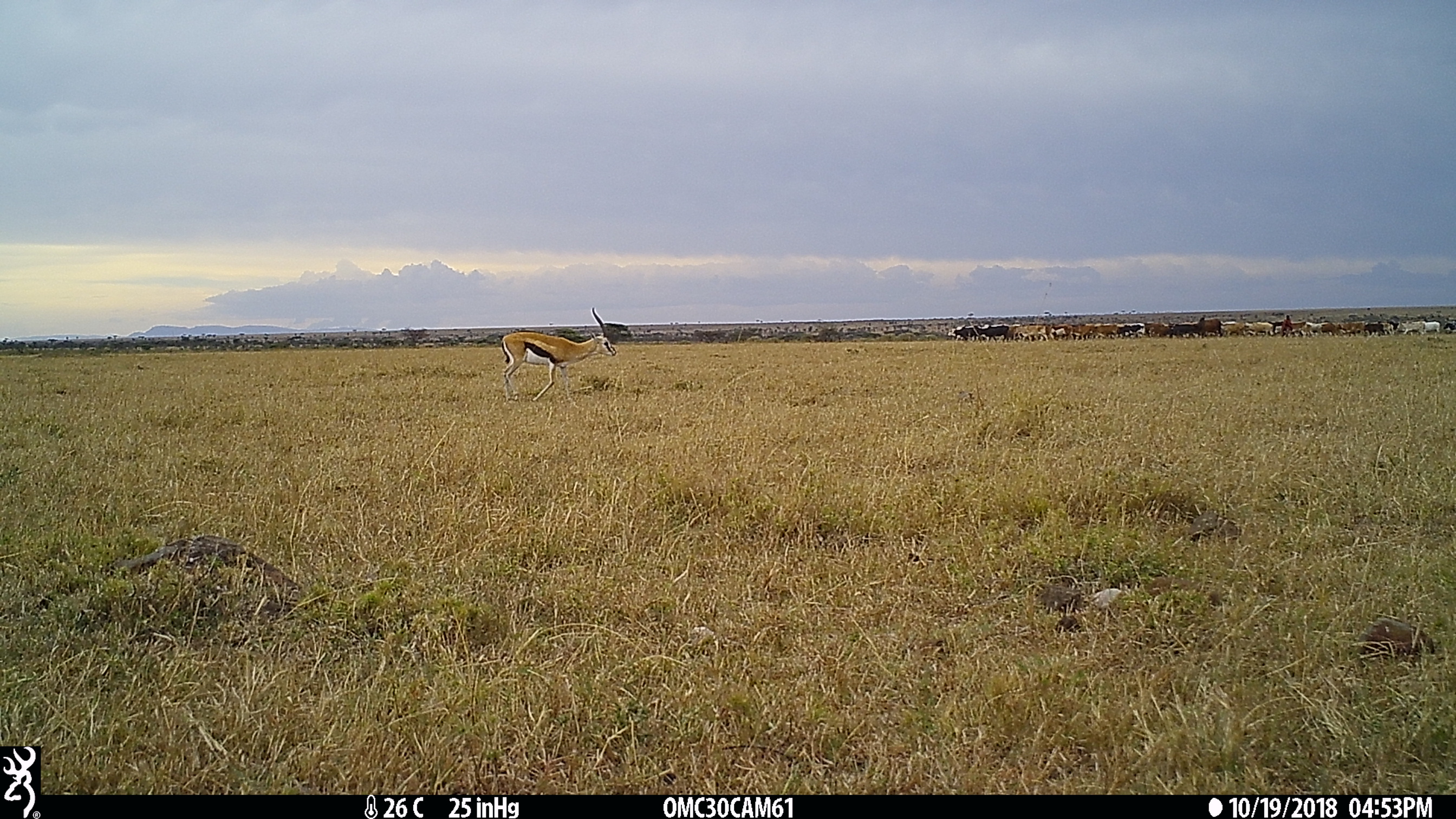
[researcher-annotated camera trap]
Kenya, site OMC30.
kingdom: Animalia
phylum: Chordata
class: Mammalia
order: Artiodactyla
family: Bovidae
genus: Eudorcas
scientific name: Eudorcas thomsonii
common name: thomon's gazelle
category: gazelle thomsons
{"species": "gazelle thomsons (thomon's gazelle) (Eudorcas thomsonii)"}